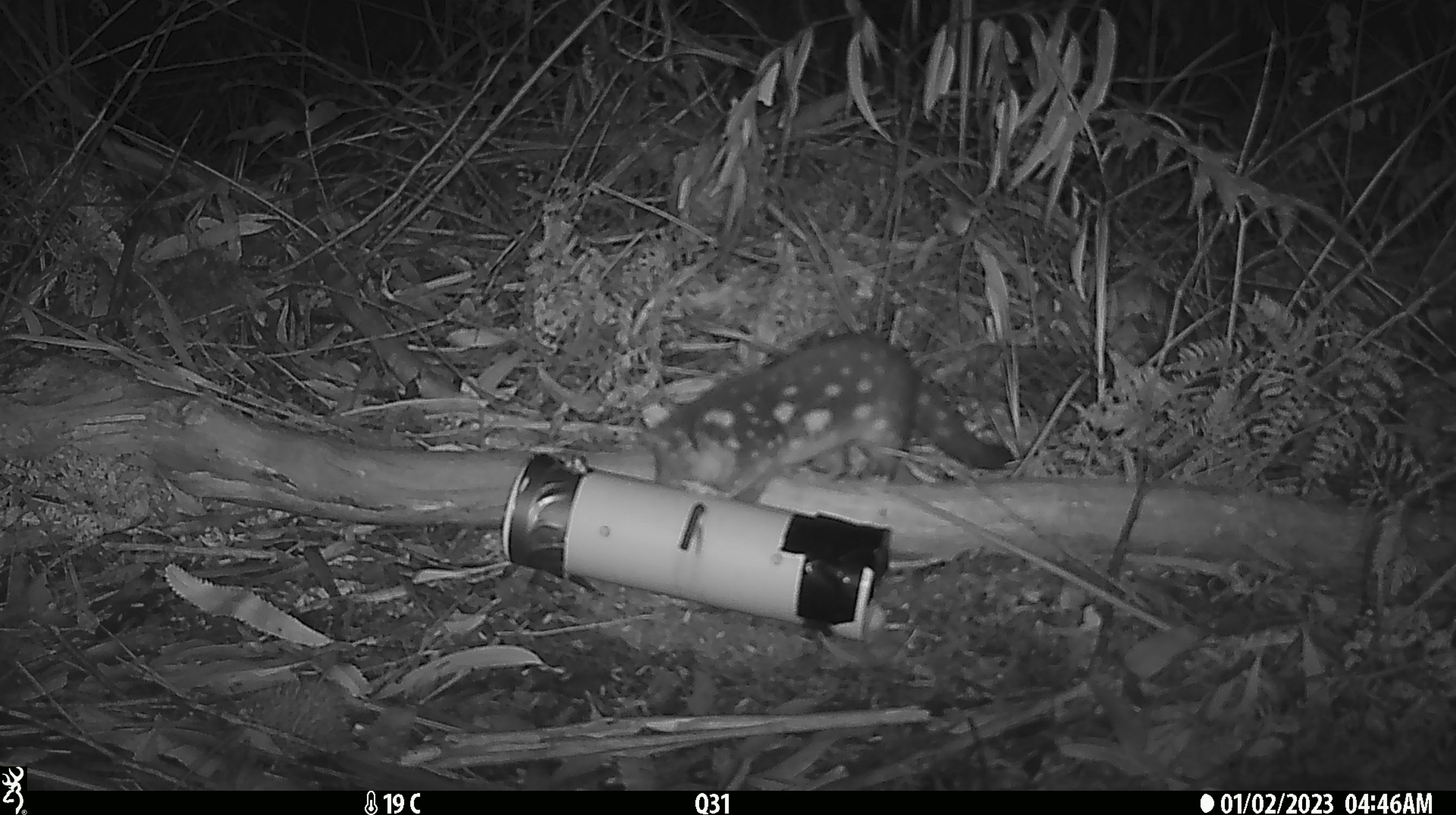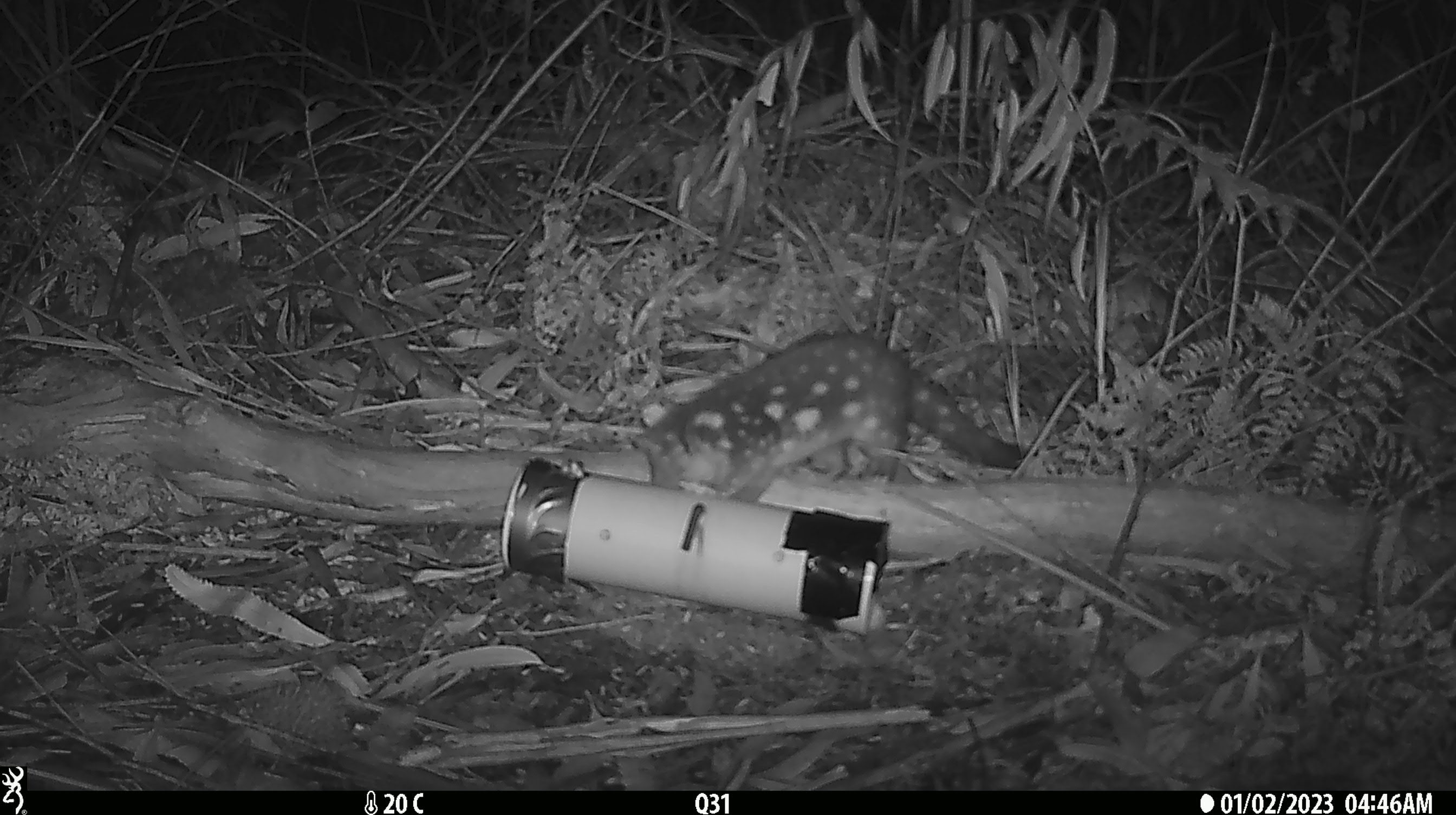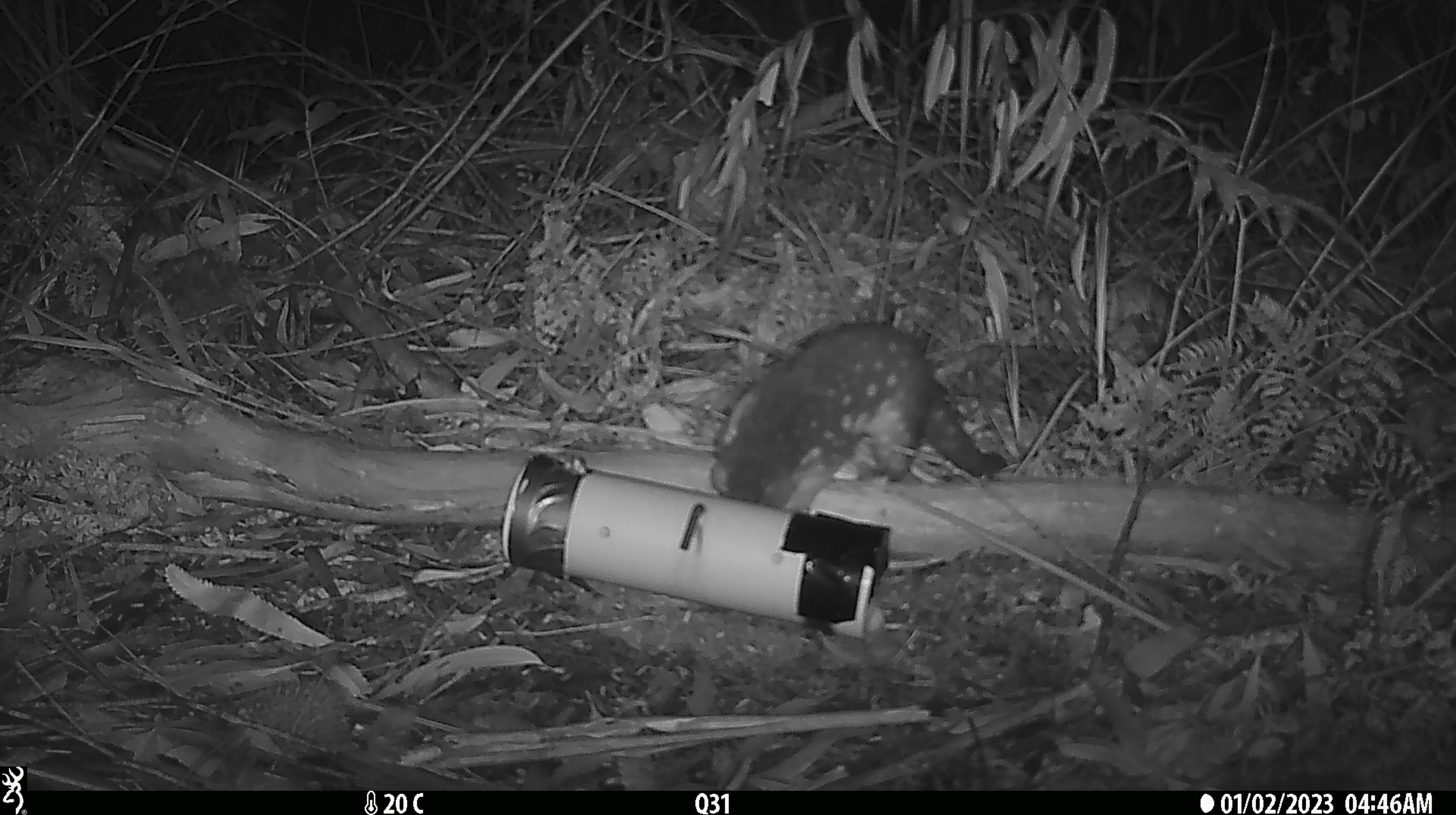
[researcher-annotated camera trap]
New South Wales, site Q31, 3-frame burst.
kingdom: Animalia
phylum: Chordata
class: Mammalia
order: Dasyuromorphia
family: Dasyuridae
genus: Dasyurus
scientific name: Dasyurus maculatus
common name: spotted-tailed quoll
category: quoll